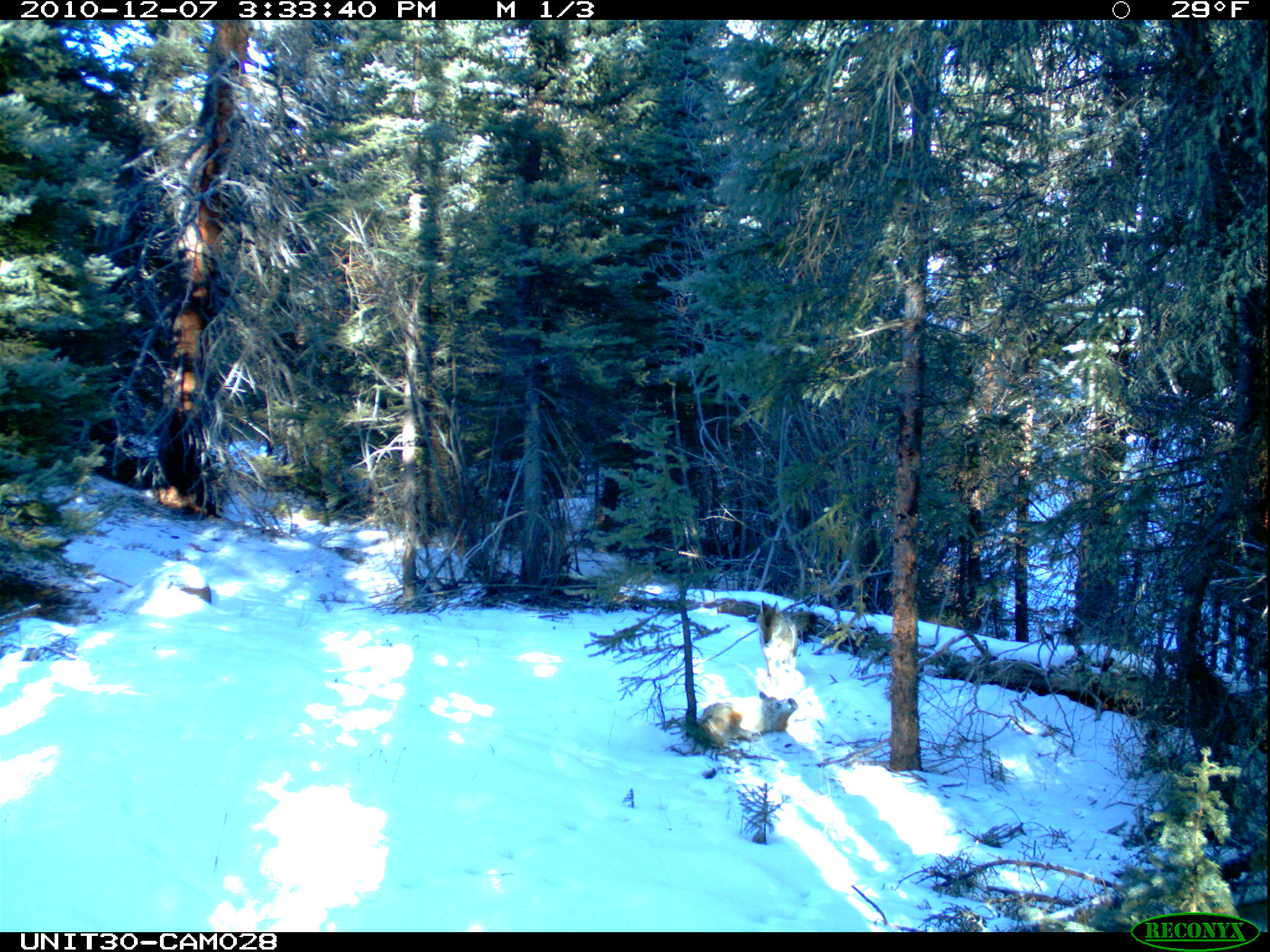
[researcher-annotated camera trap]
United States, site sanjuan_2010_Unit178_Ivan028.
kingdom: Animalia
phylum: Chordata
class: Mammalia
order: Carnivora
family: Canidae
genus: Canis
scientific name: Canis latrans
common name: coyote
Canis latrans (coyote).